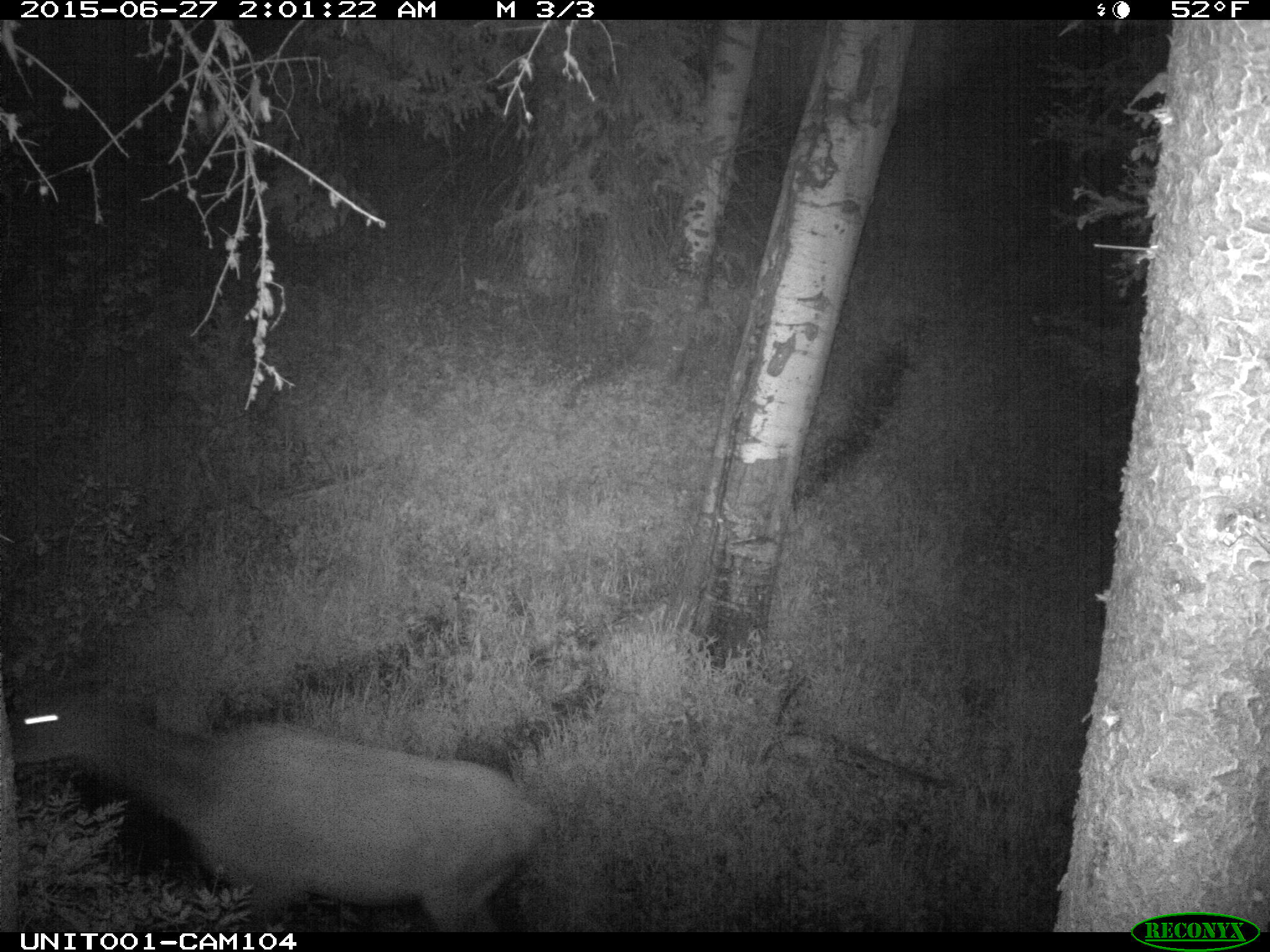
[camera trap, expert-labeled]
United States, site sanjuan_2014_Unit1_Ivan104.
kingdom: Animalia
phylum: Chordata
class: Mammalia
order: Artiodactyla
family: Cervidae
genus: Cervus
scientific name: Cervus elaphus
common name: red deer